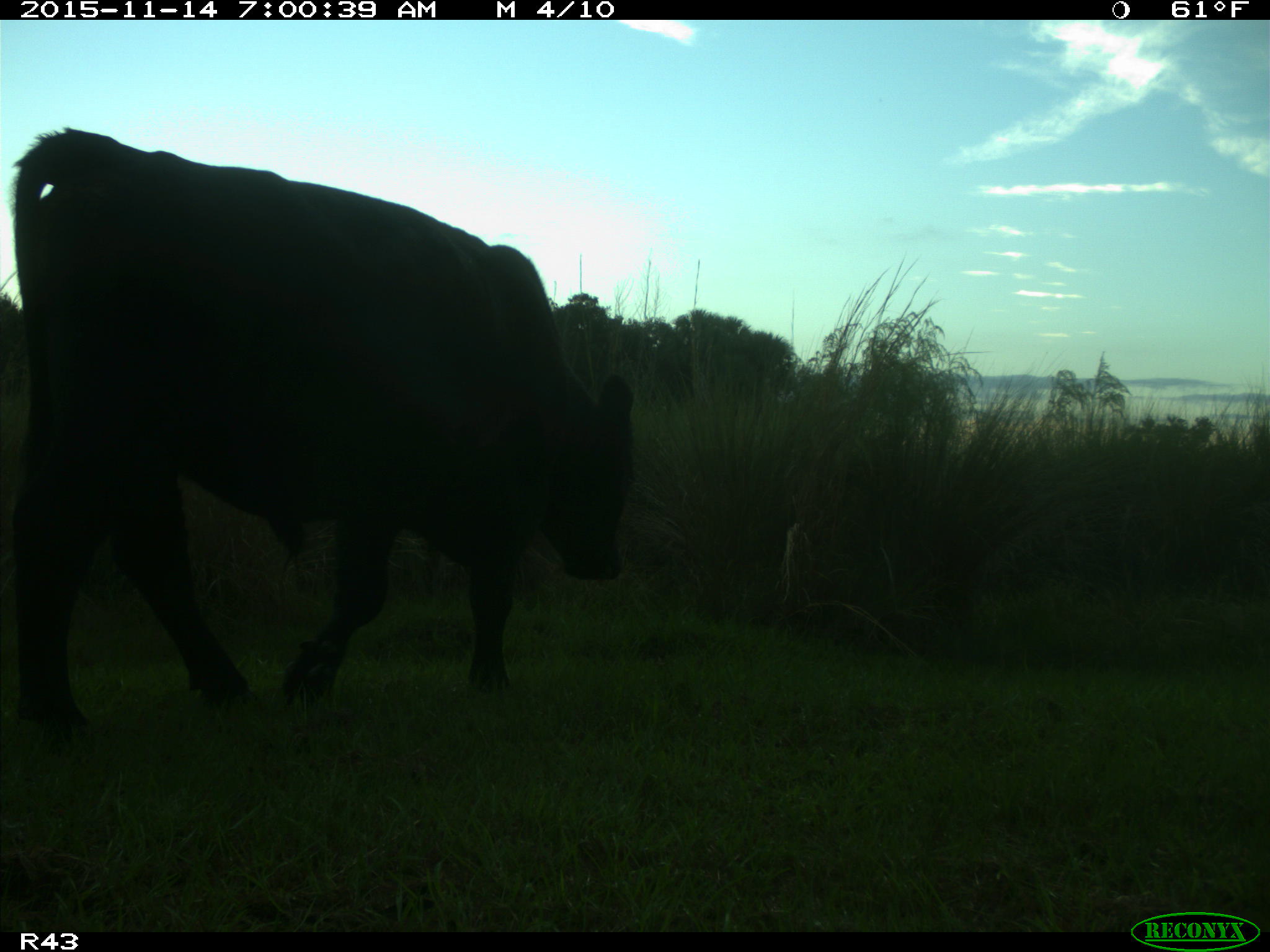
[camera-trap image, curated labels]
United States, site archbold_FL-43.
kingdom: Animalia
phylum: Chordata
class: Mammalia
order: Artiodactyla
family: Bovidae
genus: Bos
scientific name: Bos taurus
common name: domestic cow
Bos taurus (domestic cow).